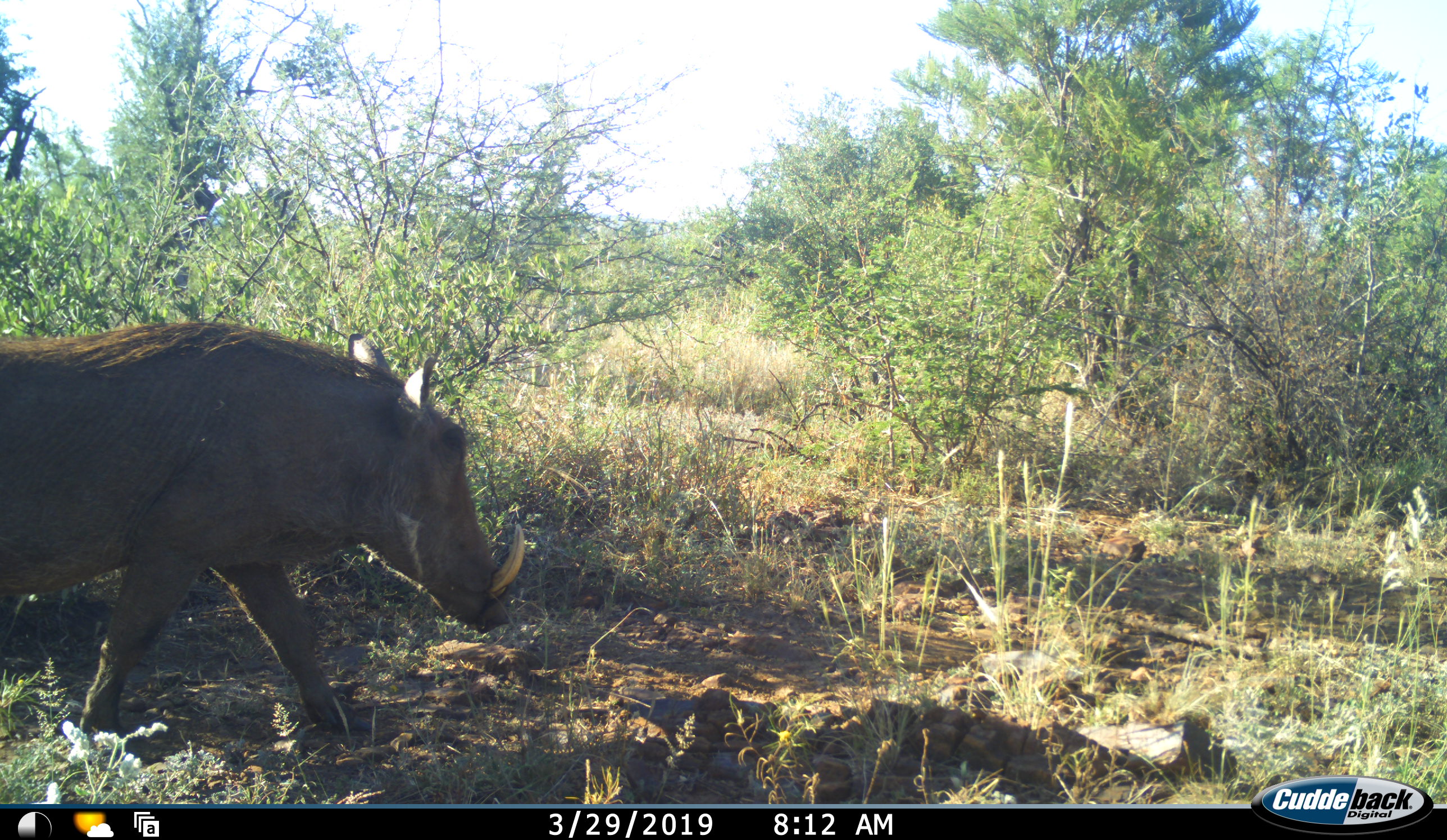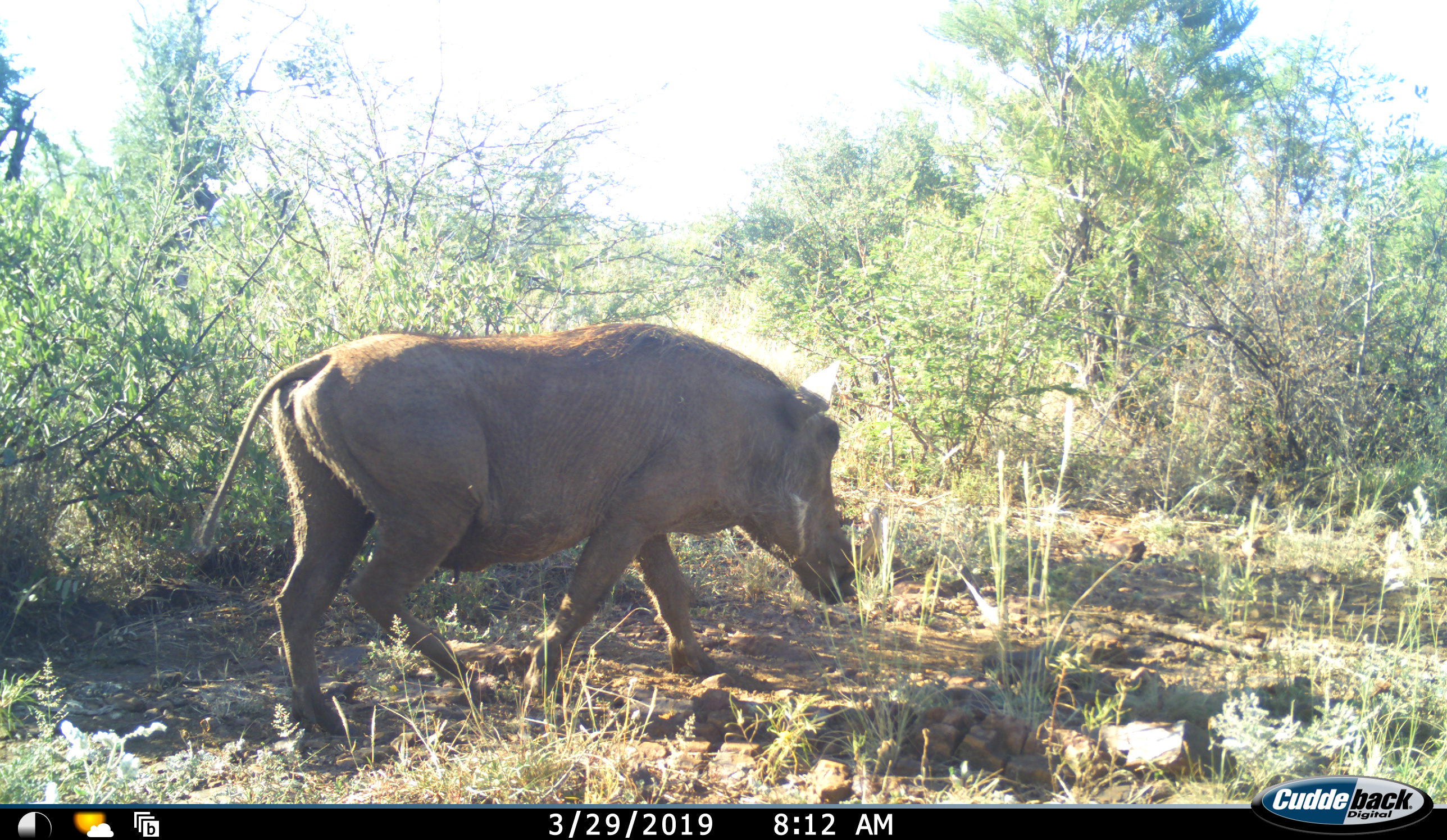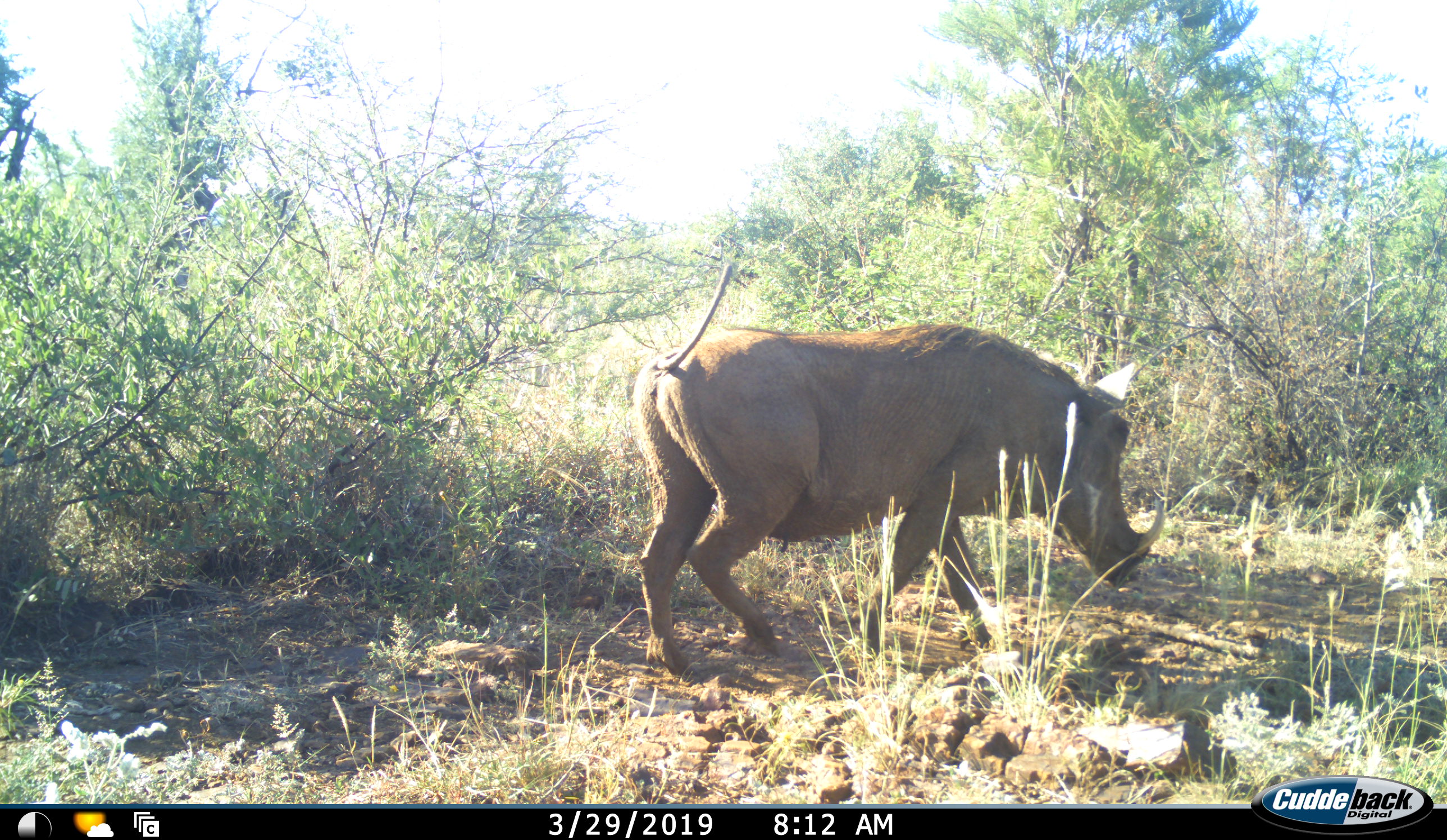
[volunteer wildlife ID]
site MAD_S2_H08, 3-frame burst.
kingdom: Animalia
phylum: Chordata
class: Mammalia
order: Artiodactyla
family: Suidae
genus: Phacochoerus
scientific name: Phacochoerus africanus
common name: warthog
Warthog (Phacochoerus africanus), count 1. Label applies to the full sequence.